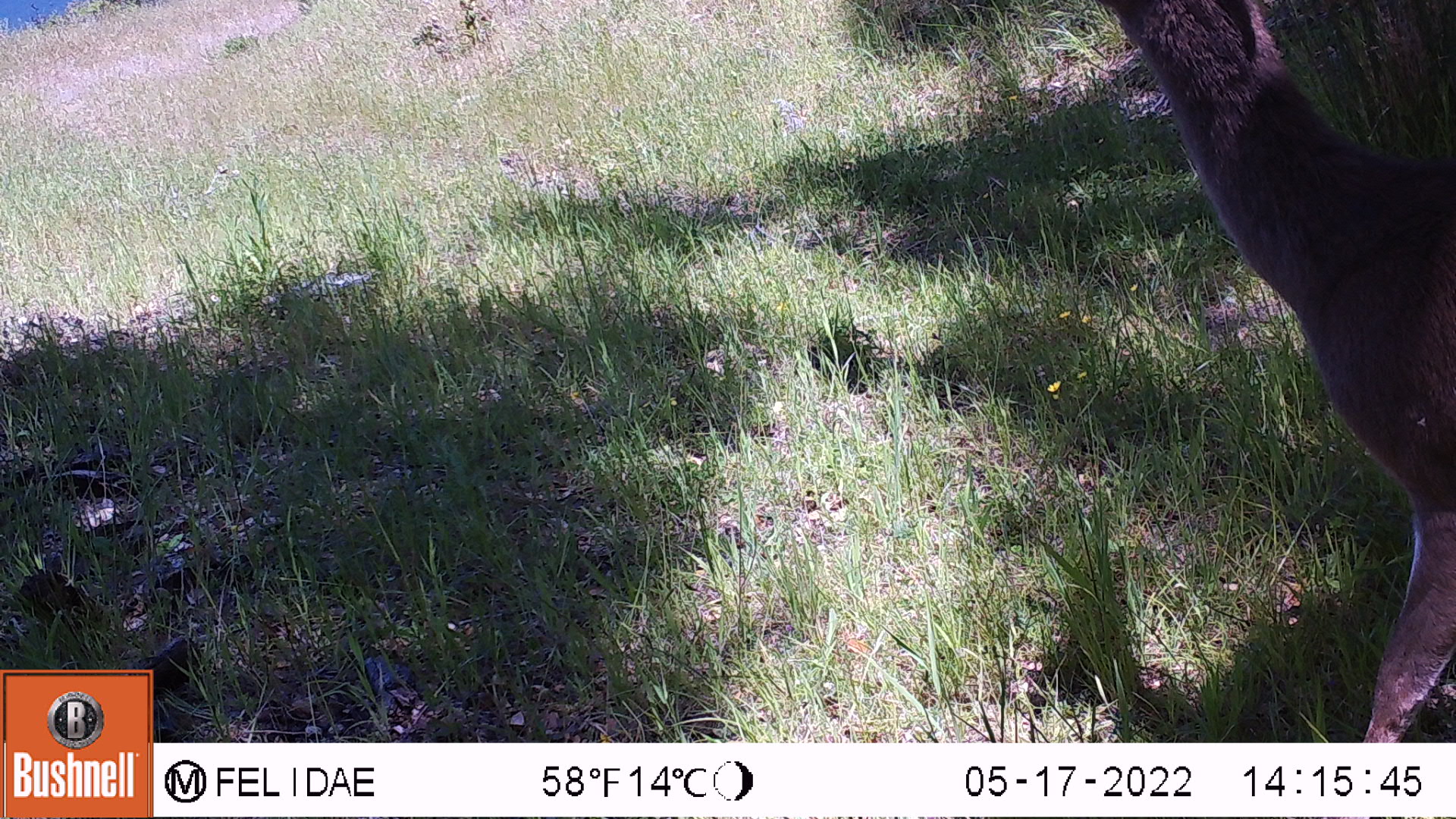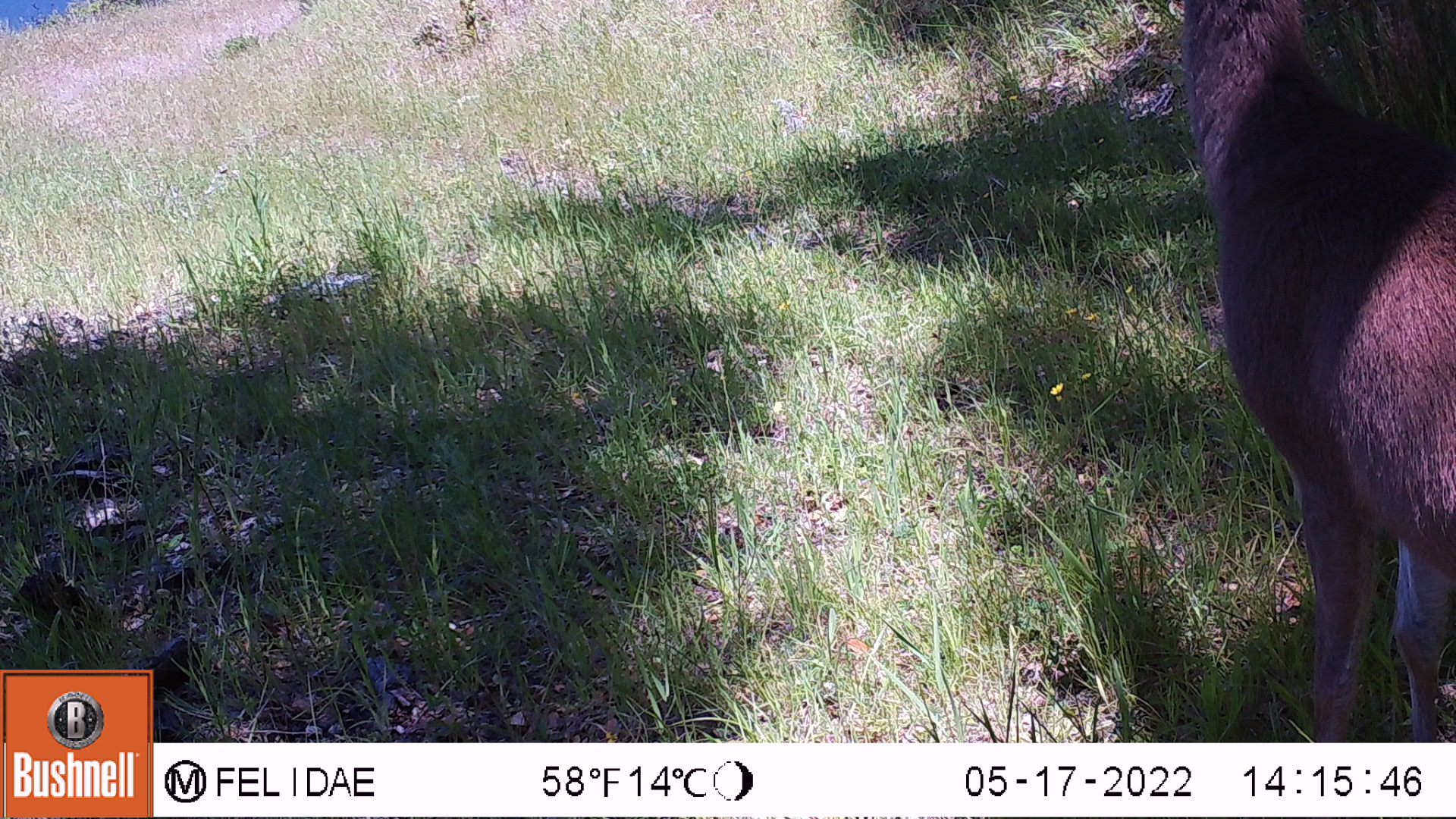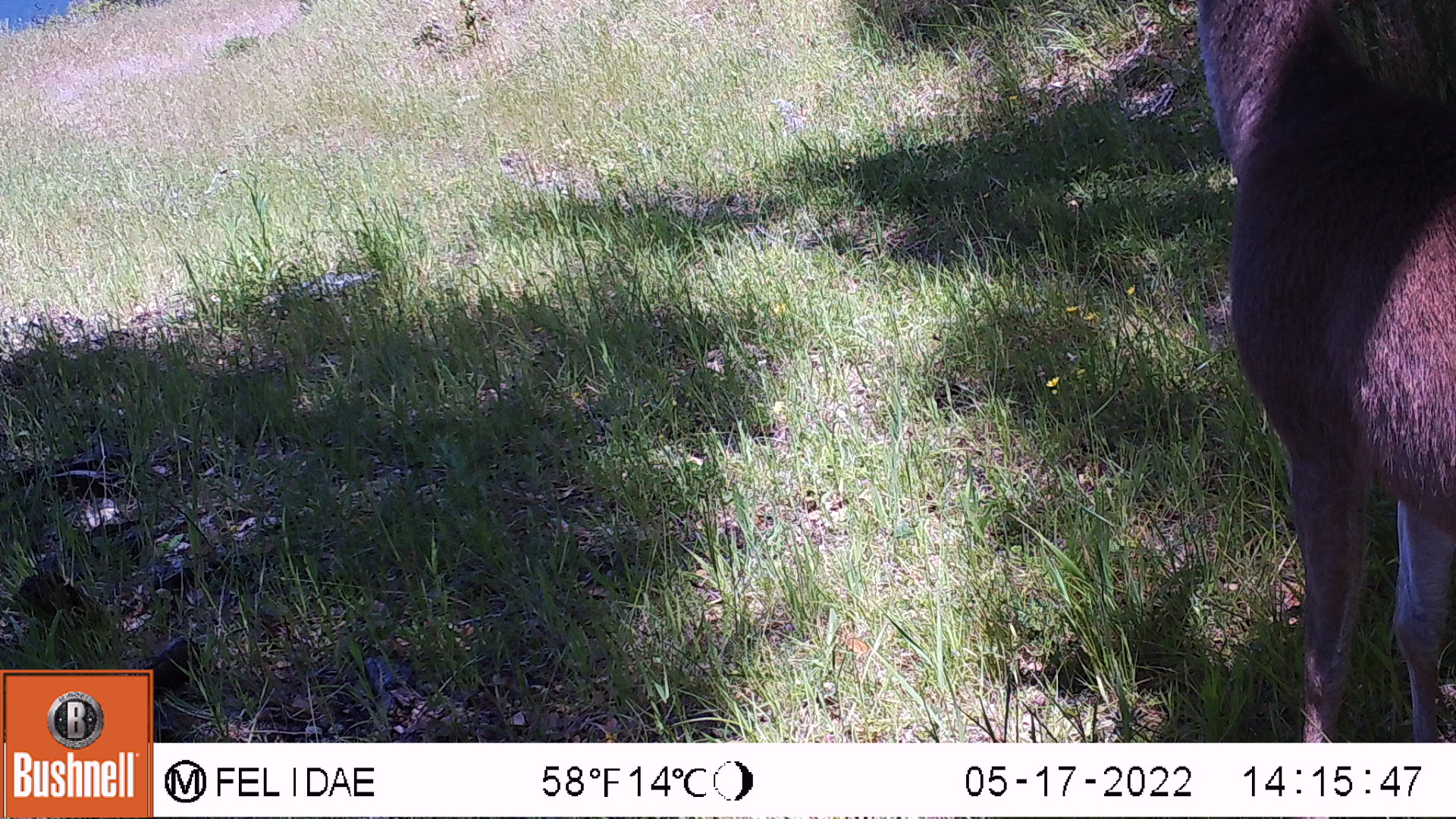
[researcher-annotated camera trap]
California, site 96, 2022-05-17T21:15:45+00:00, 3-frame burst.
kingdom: Animalia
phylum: Chordata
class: Mammalia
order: Artiodactyla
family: Cervidae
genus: Odocoileus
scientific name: Odocoileus hemionus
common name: mule deer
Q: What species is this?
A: Mule deer (Odocoileus hemionus).